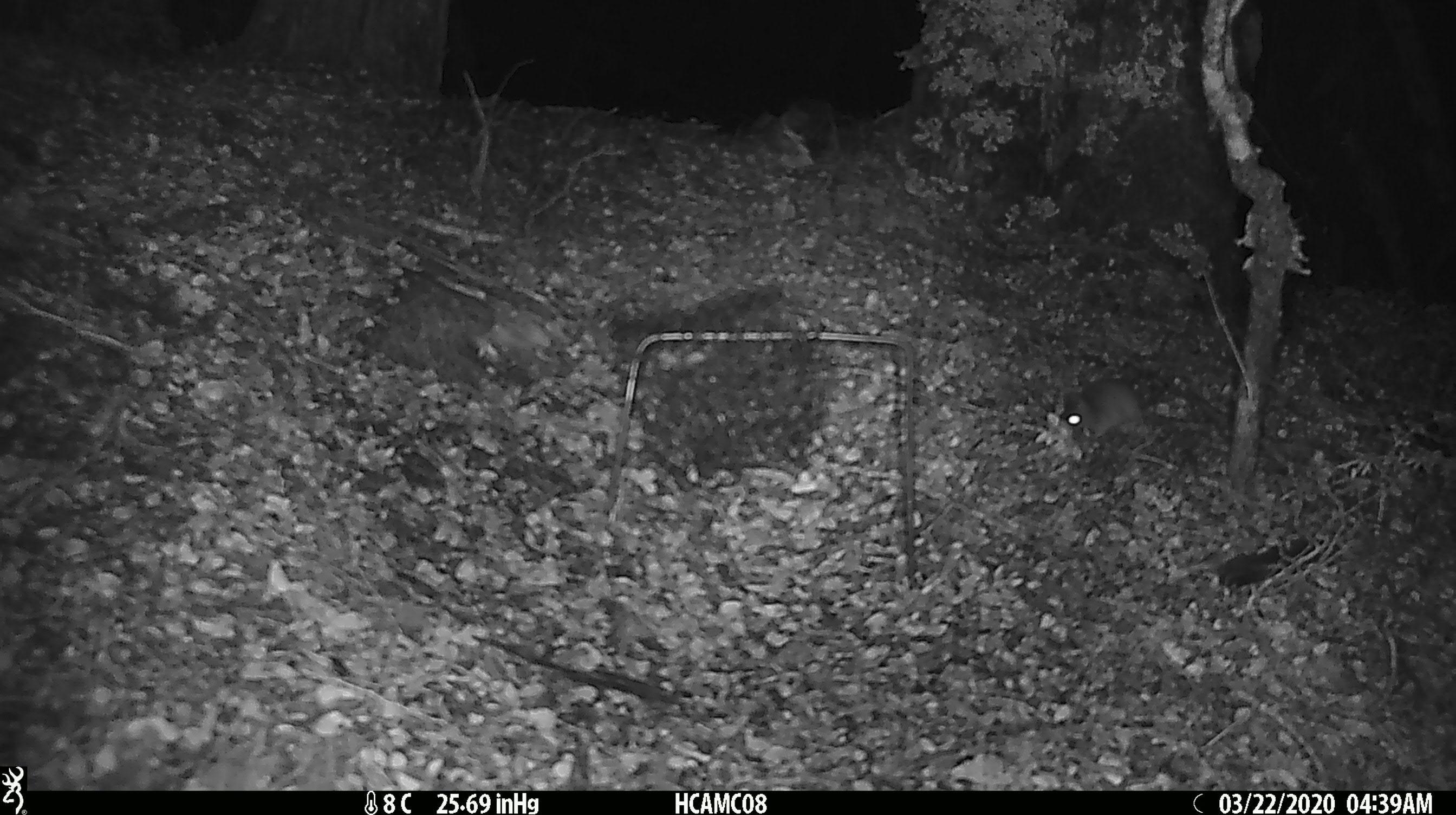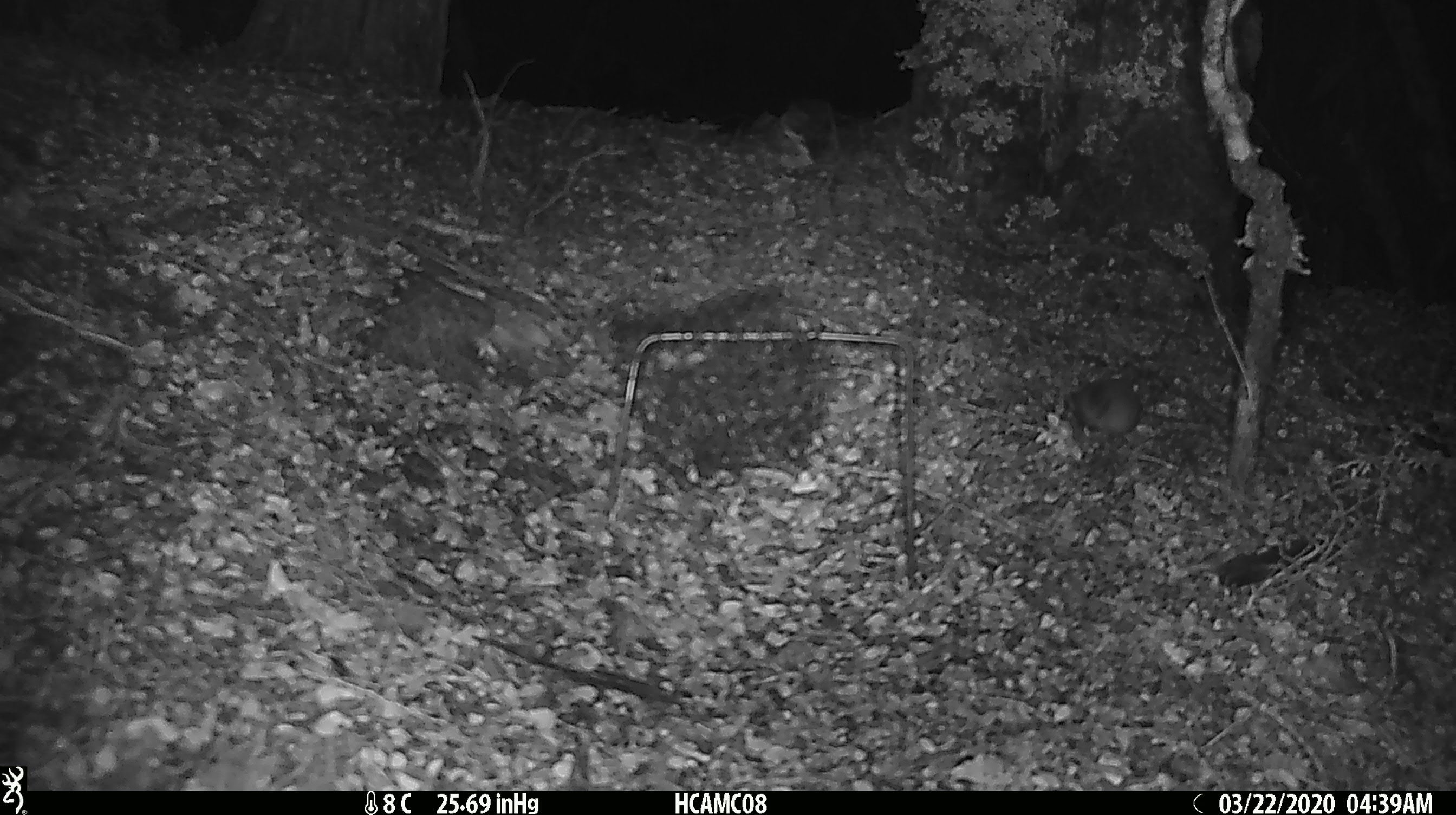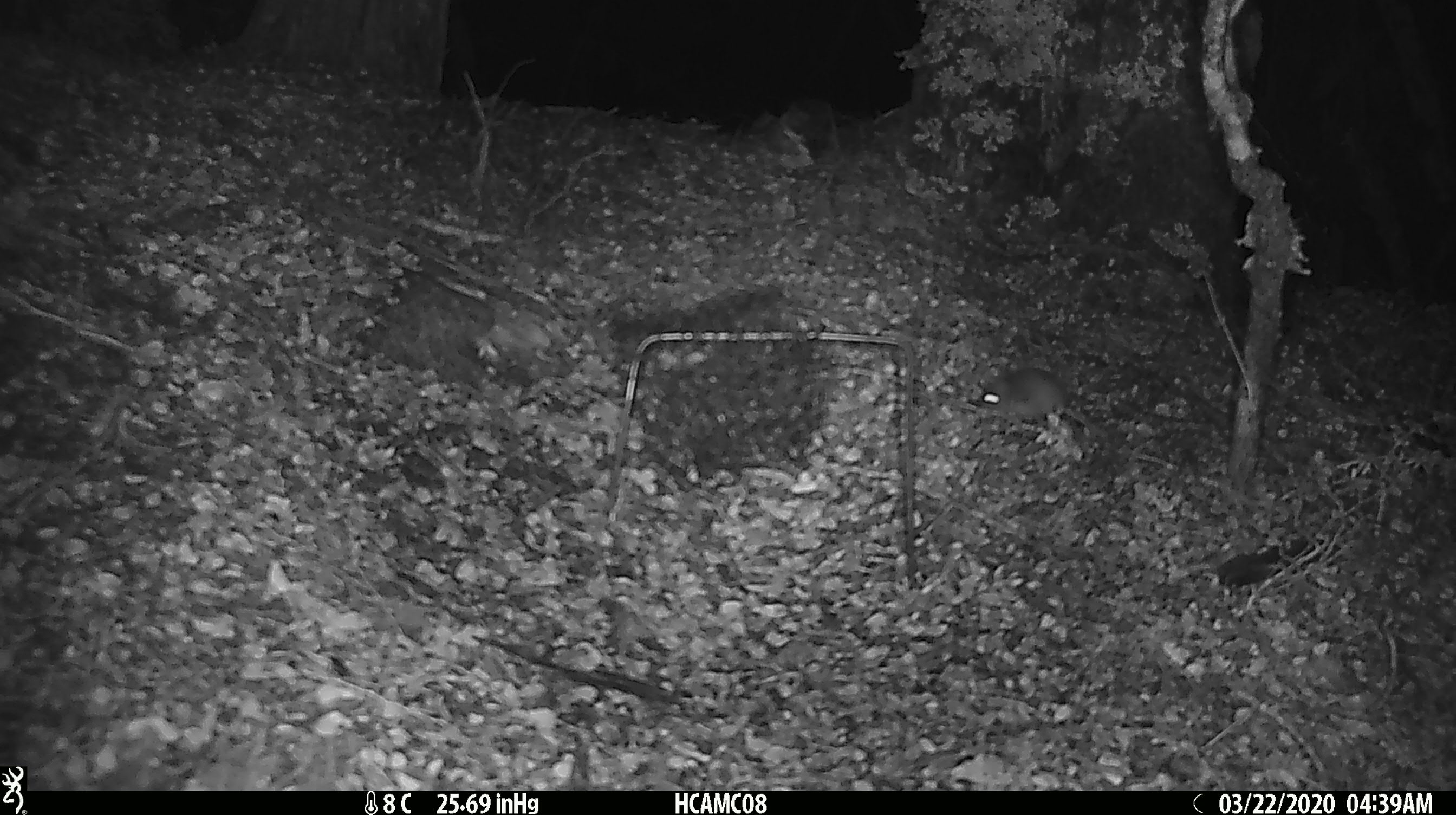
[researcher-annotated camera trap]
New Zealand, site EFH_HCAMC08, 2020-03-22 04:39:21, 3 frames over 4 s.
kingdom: Animalia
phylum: Chordata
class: Mammalia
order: Rodentia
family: Muridae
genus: Mus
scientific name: Mus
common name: mouse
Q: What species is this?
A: Mouse (Mus).